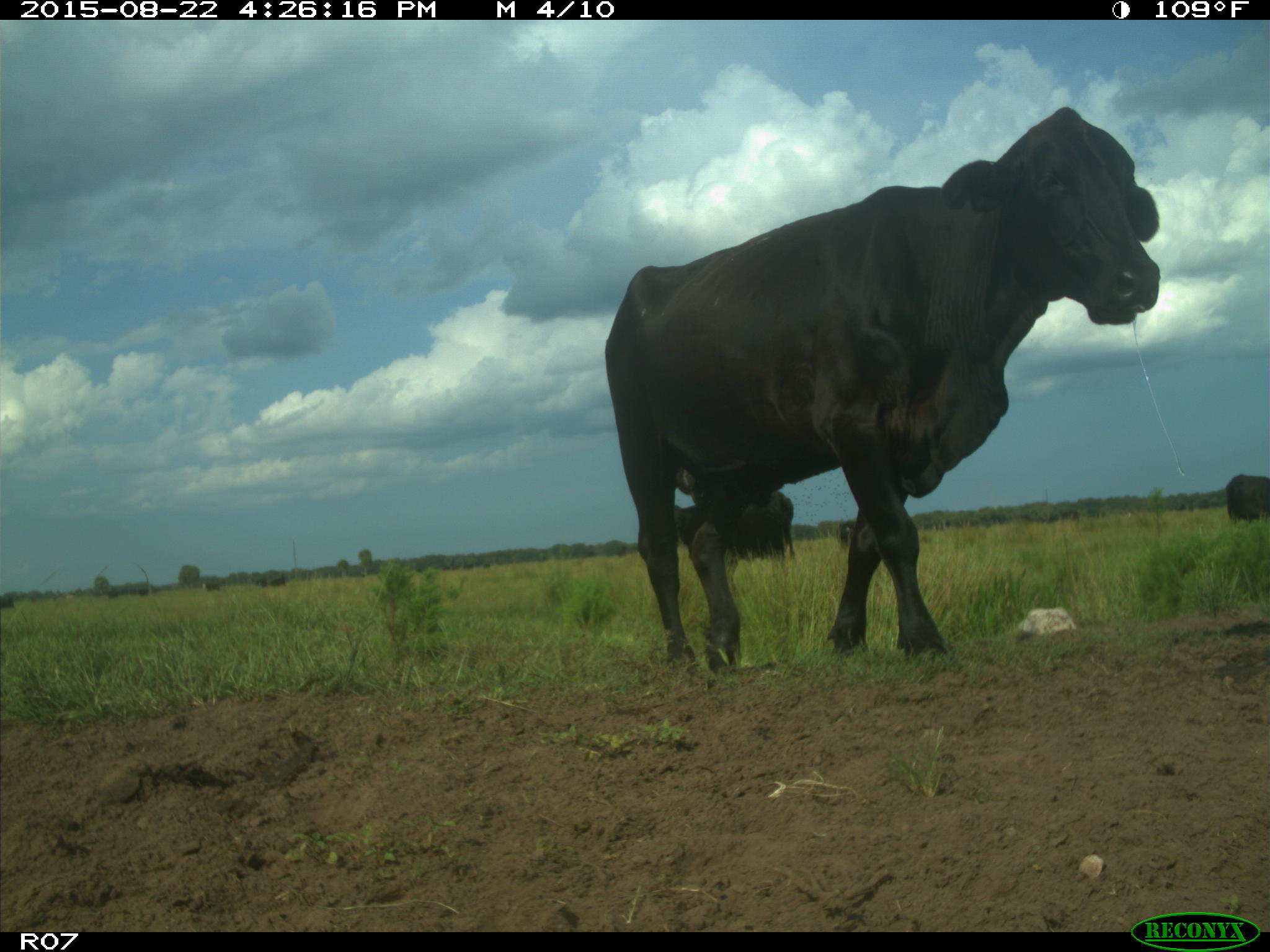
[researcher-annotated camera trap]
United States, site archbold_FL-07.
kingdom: Animalia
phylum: Chordata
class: Mammalia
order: Artiodactyla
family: Bovidae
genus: Bos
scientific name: Bos taurus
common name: domestic cow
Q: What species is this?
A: Bos taurus (domestic cow).